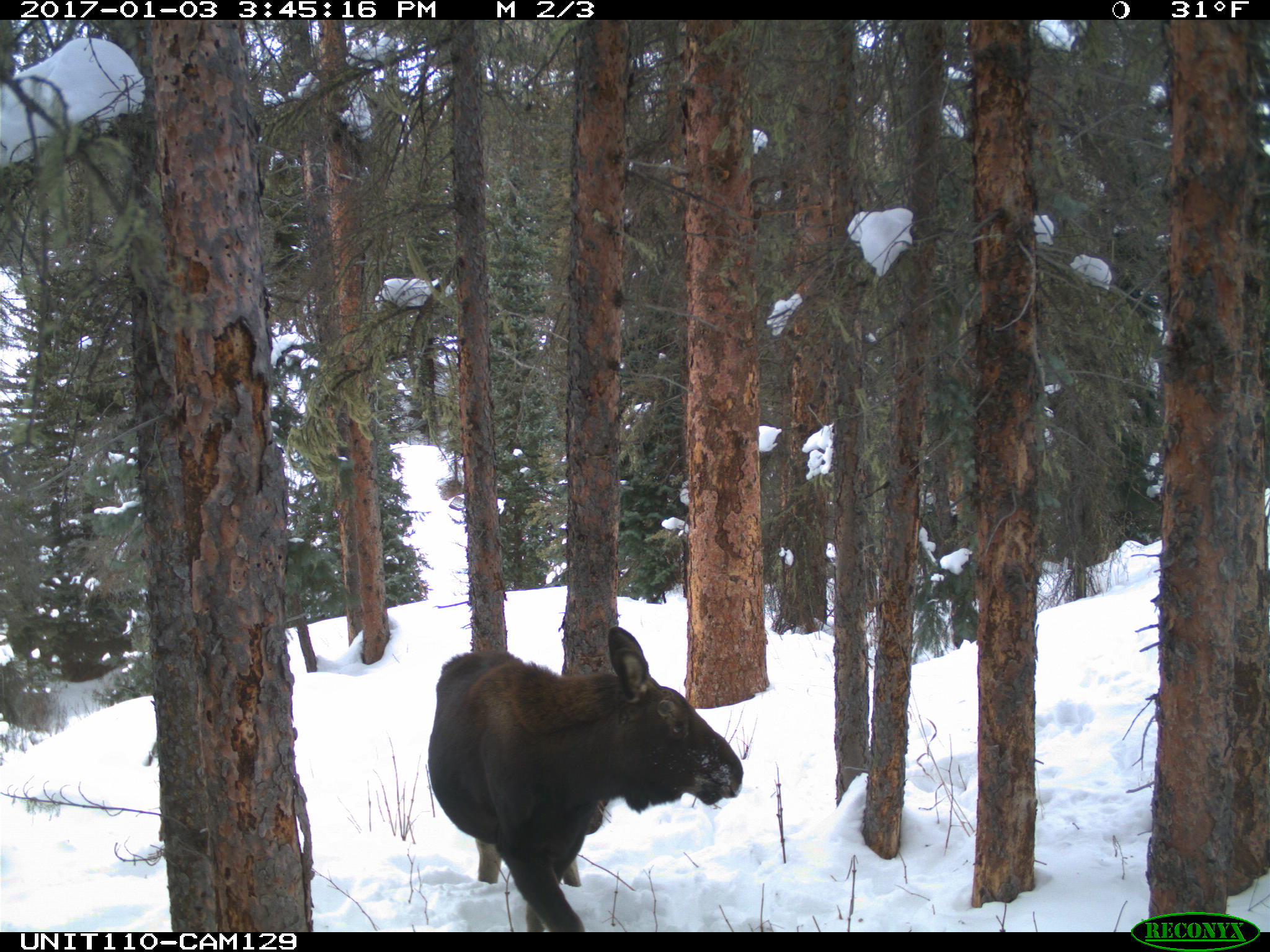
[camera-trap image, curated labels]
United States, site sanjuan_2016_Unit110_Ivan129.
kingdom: Animalia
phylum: Chordata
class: Mammalia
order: Artiodactyla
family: Cervidae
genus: Alces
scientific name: Alces alces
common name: moose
Alces alces (moose).